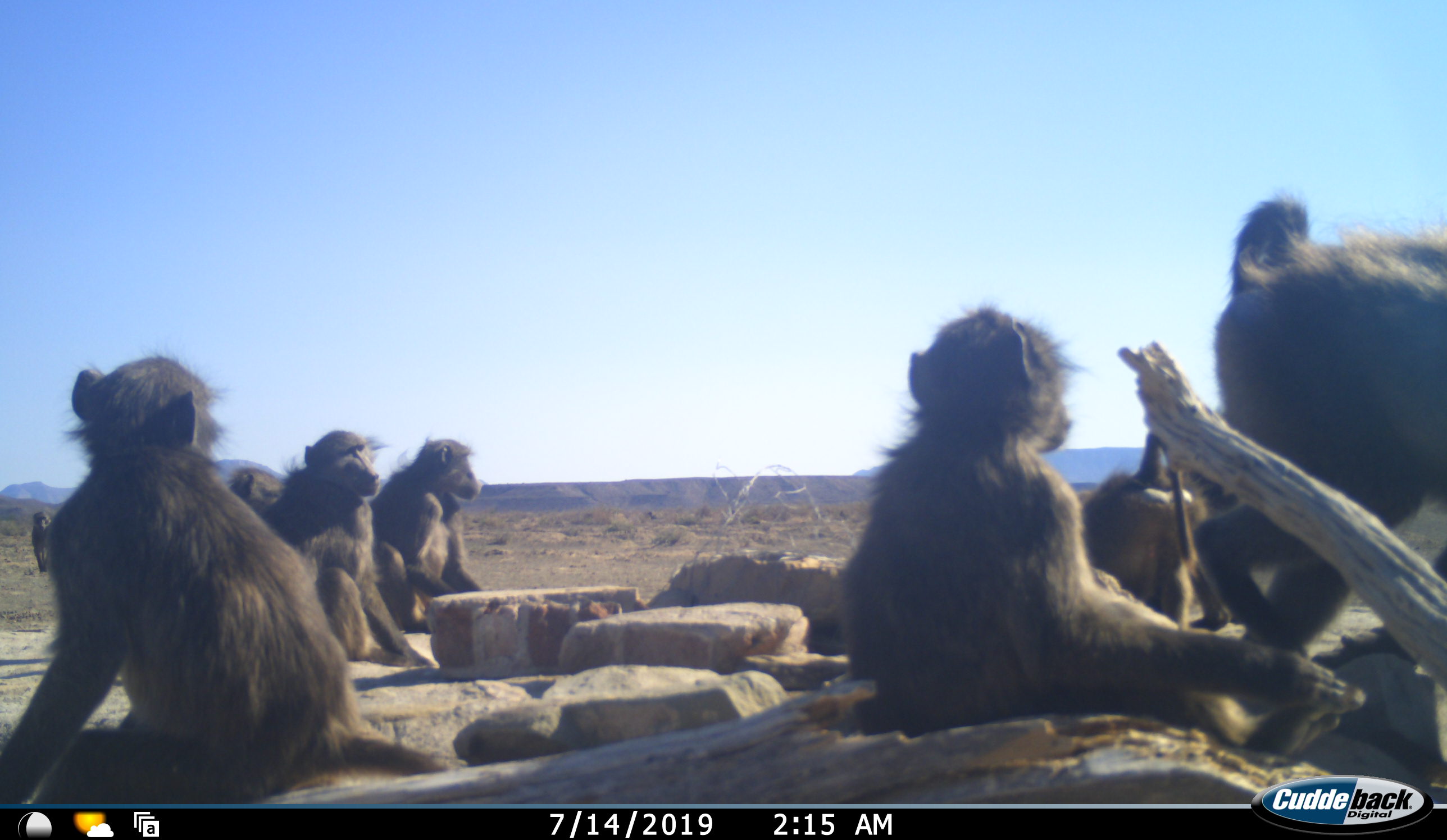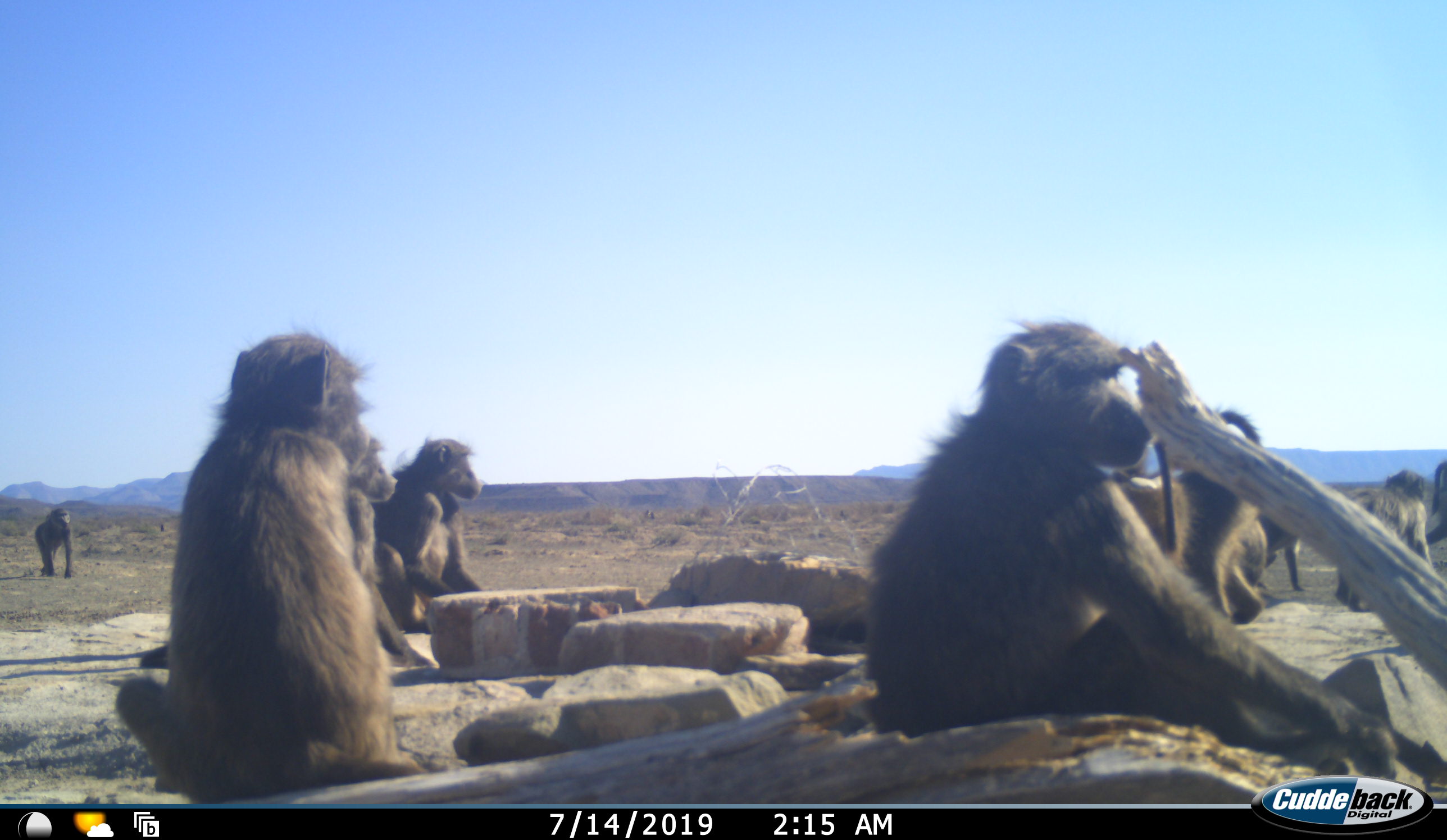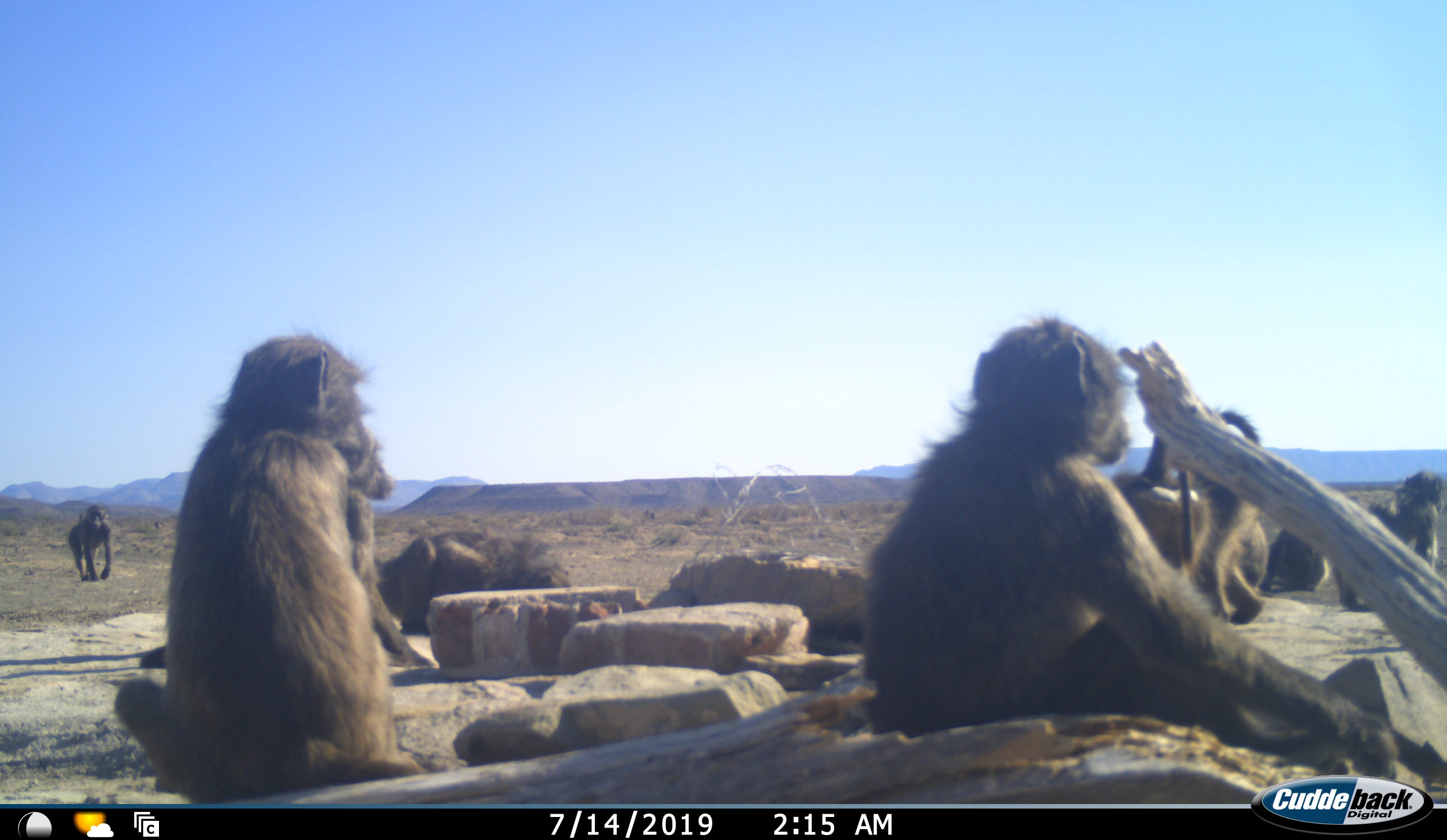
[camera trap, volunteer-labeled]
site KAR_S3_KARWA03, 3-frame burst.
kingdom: Animalia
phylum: Chordata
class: Mammalia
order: Primates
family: Cercopithecidae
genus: Papio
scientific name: Papio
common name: baboon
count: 10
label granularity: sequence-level